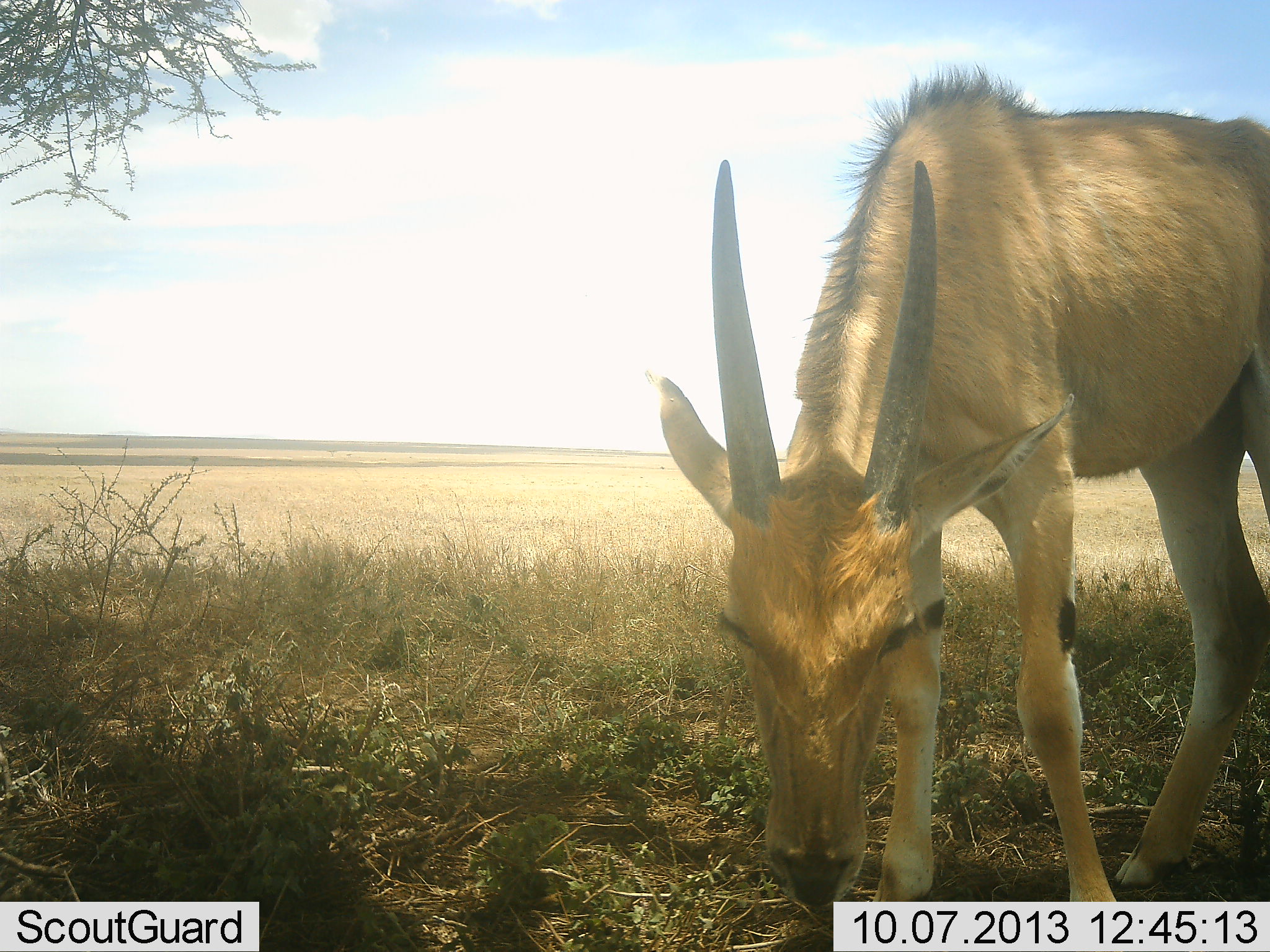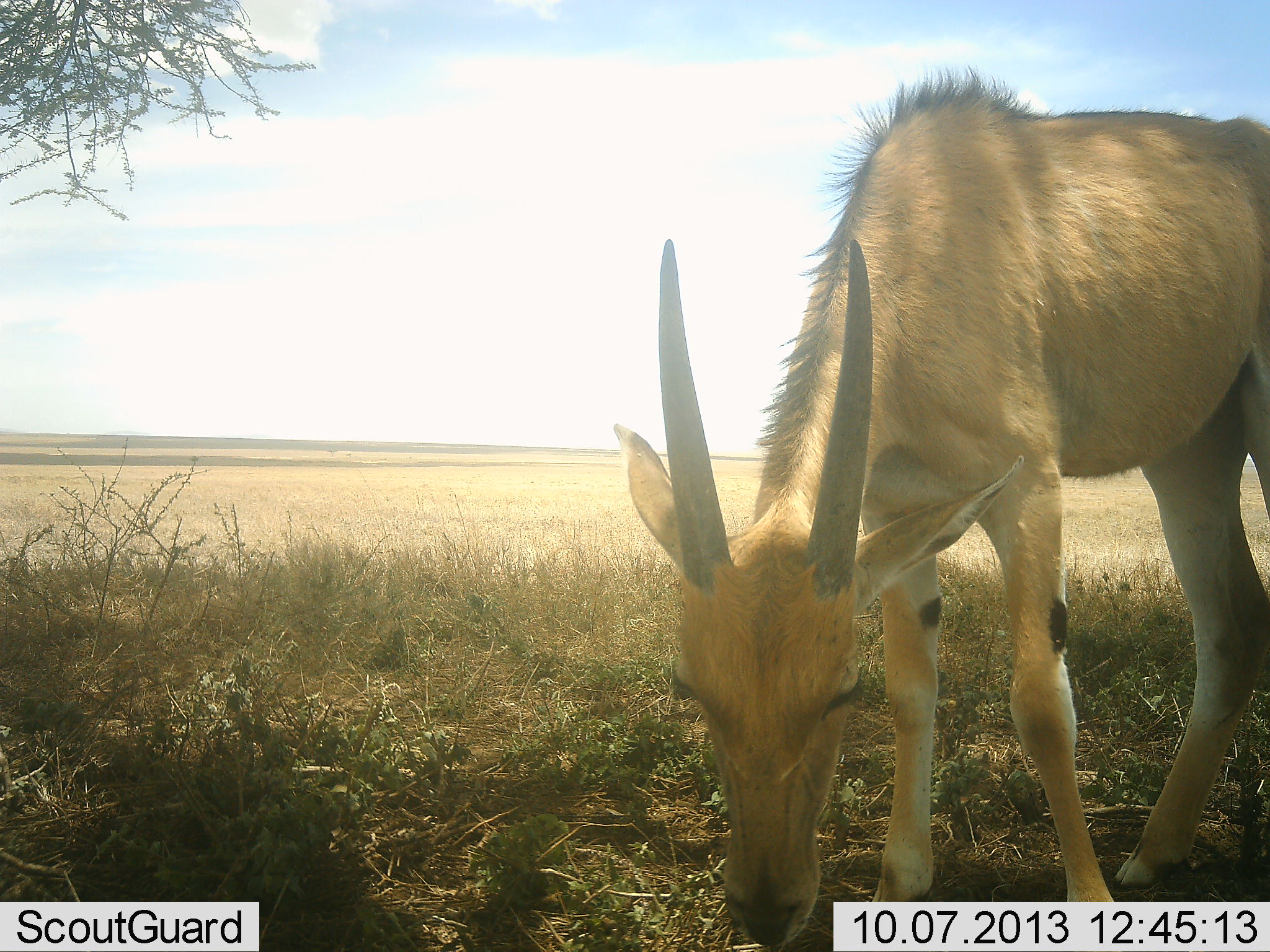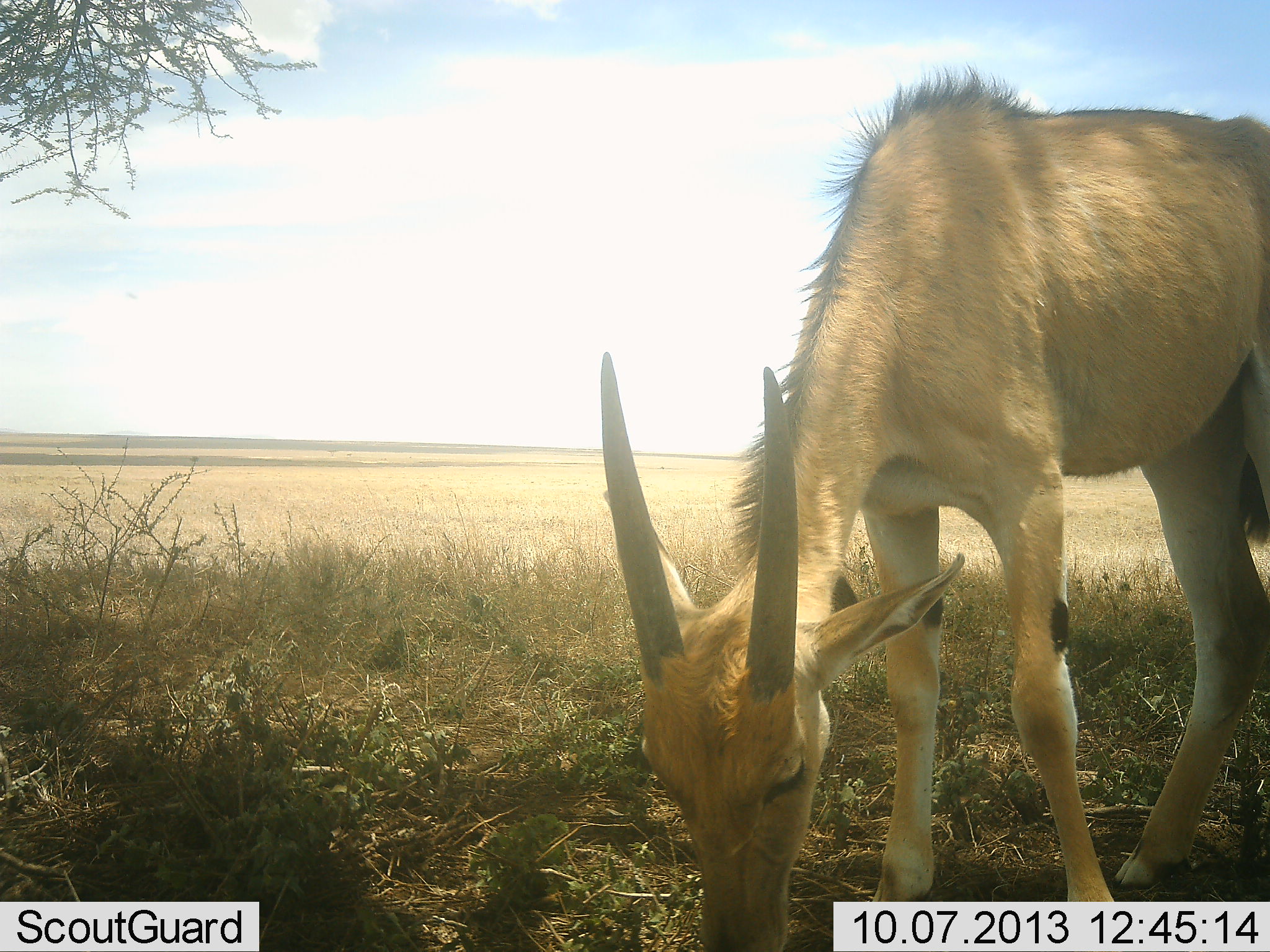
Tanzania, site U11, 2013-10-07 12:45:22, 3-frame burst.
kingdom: Animalia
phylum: Chordata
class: Mammalia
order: Artiodactyla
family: Bovidae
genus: Tragelaphus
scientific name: Tragelaphus oryx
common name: eland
Eland (Tragelaphus oryx), count 1. Behavior (volunteer vote fractions): standing 14%, resting 0%, moving 0%, interacting 0%. Young present (vote fraction): 36%. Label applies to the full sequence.